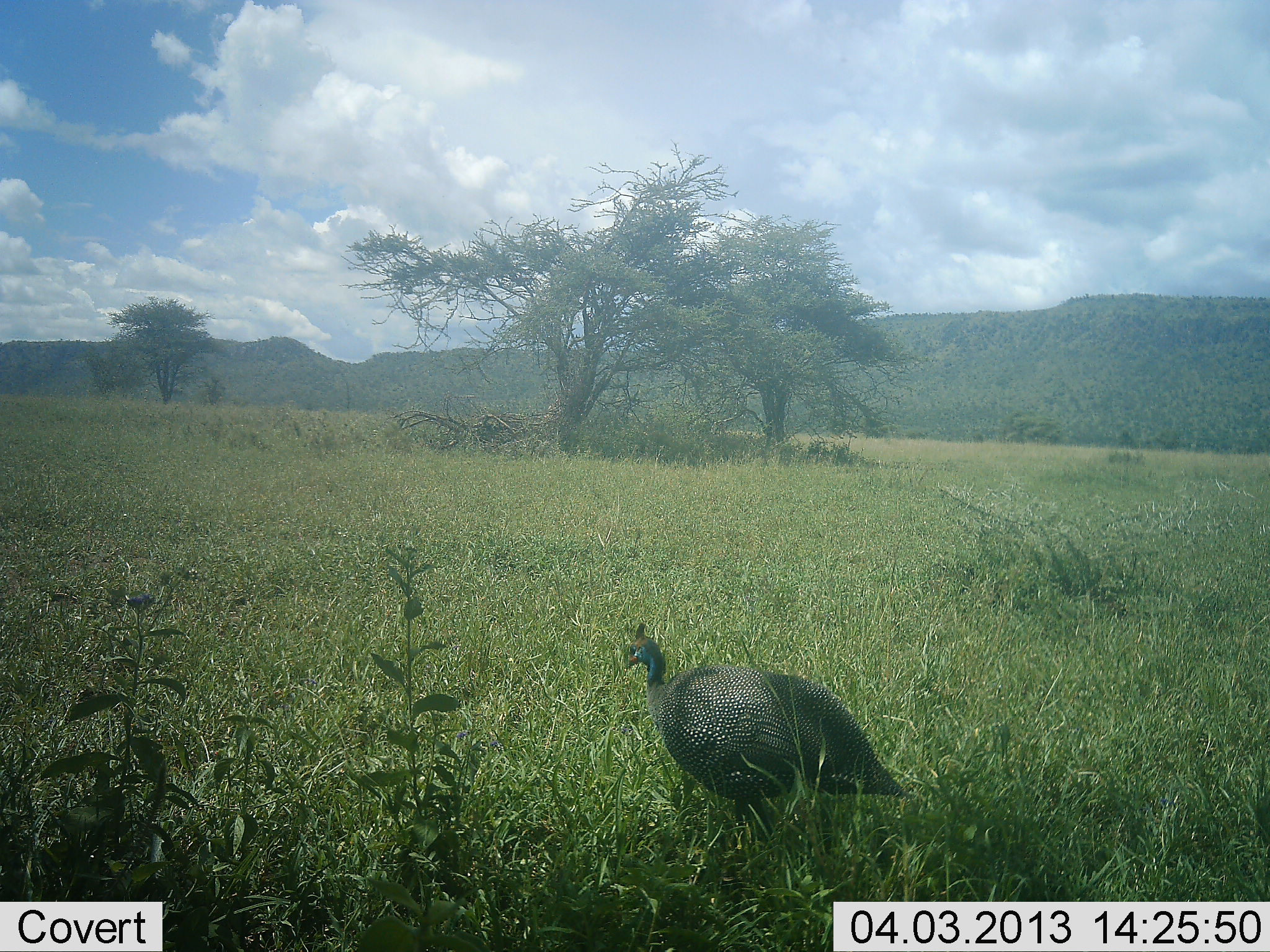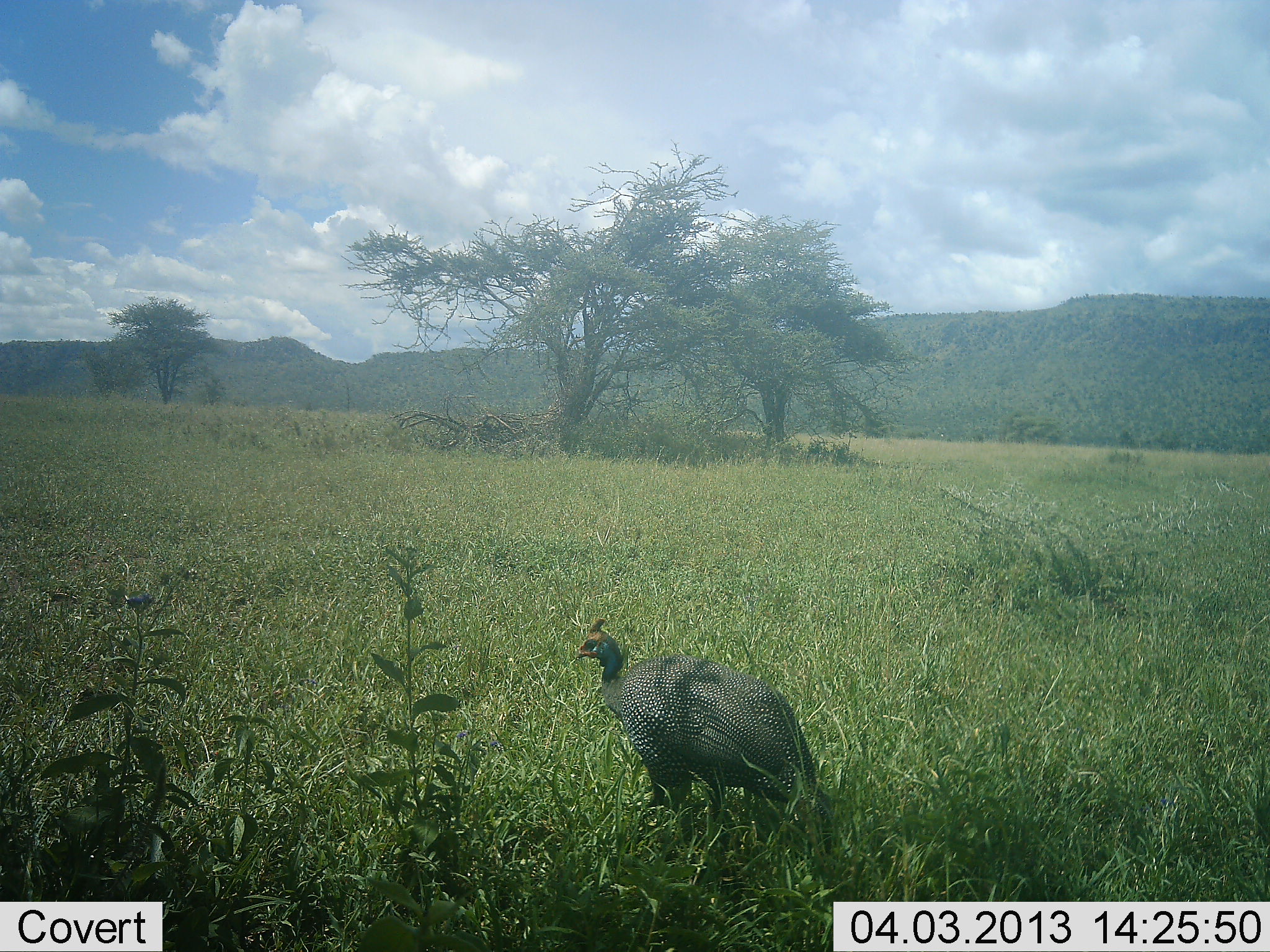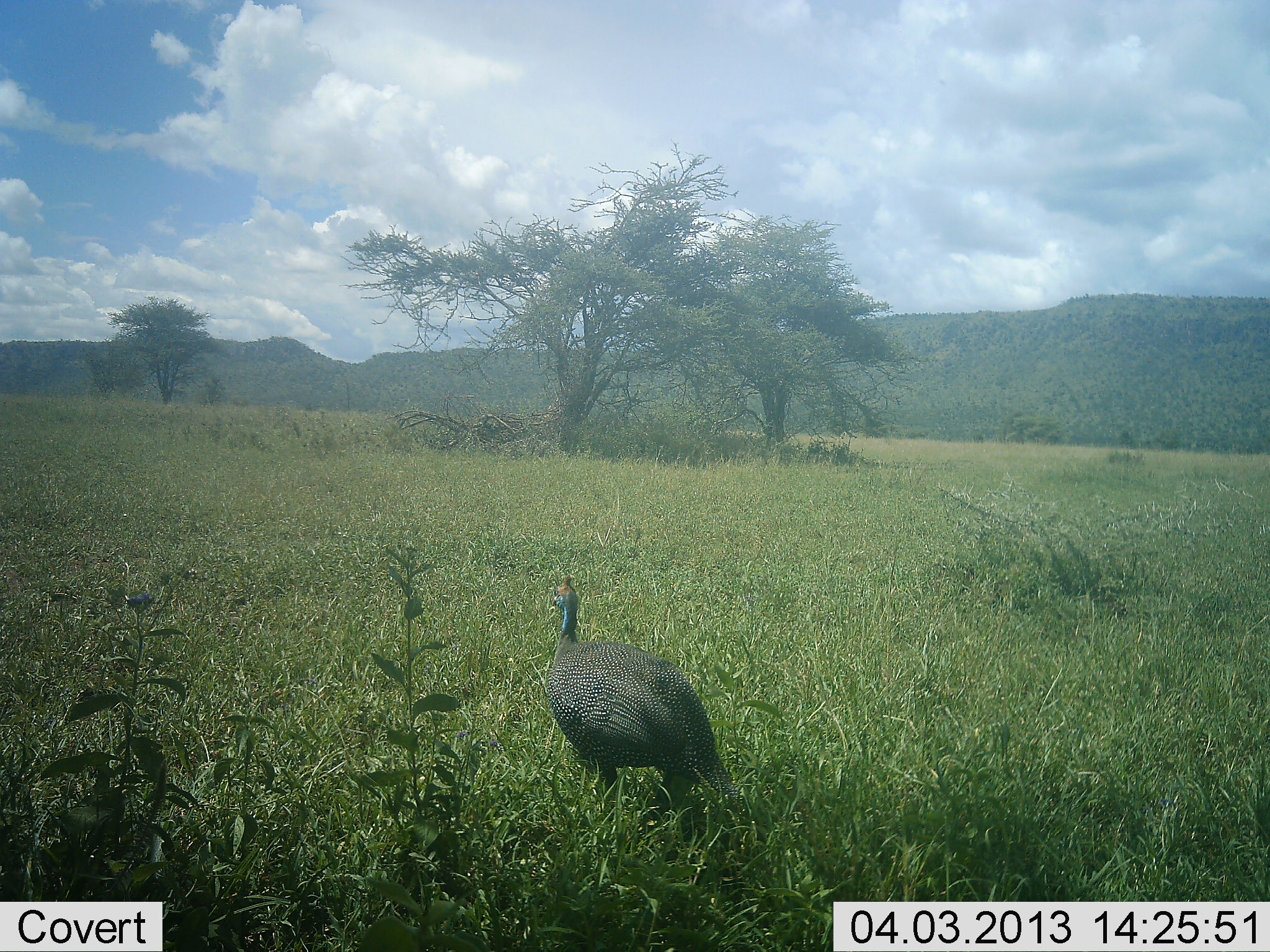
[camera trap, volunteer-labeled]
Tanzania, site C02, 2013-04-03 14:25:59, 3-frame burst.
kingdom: Animalia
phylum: Chordata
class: Aves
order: Galliformes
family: Numididae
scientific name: Numididae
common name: guinea fowl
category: guineafowl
Guineafowl (guinea fowl) (Numididae), count 1. Behavior (volunteer vote fractions): standing 26%, resting 0%, moving 77%, interacting 0%. Young present (vote fraction): 0%. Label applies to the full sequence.